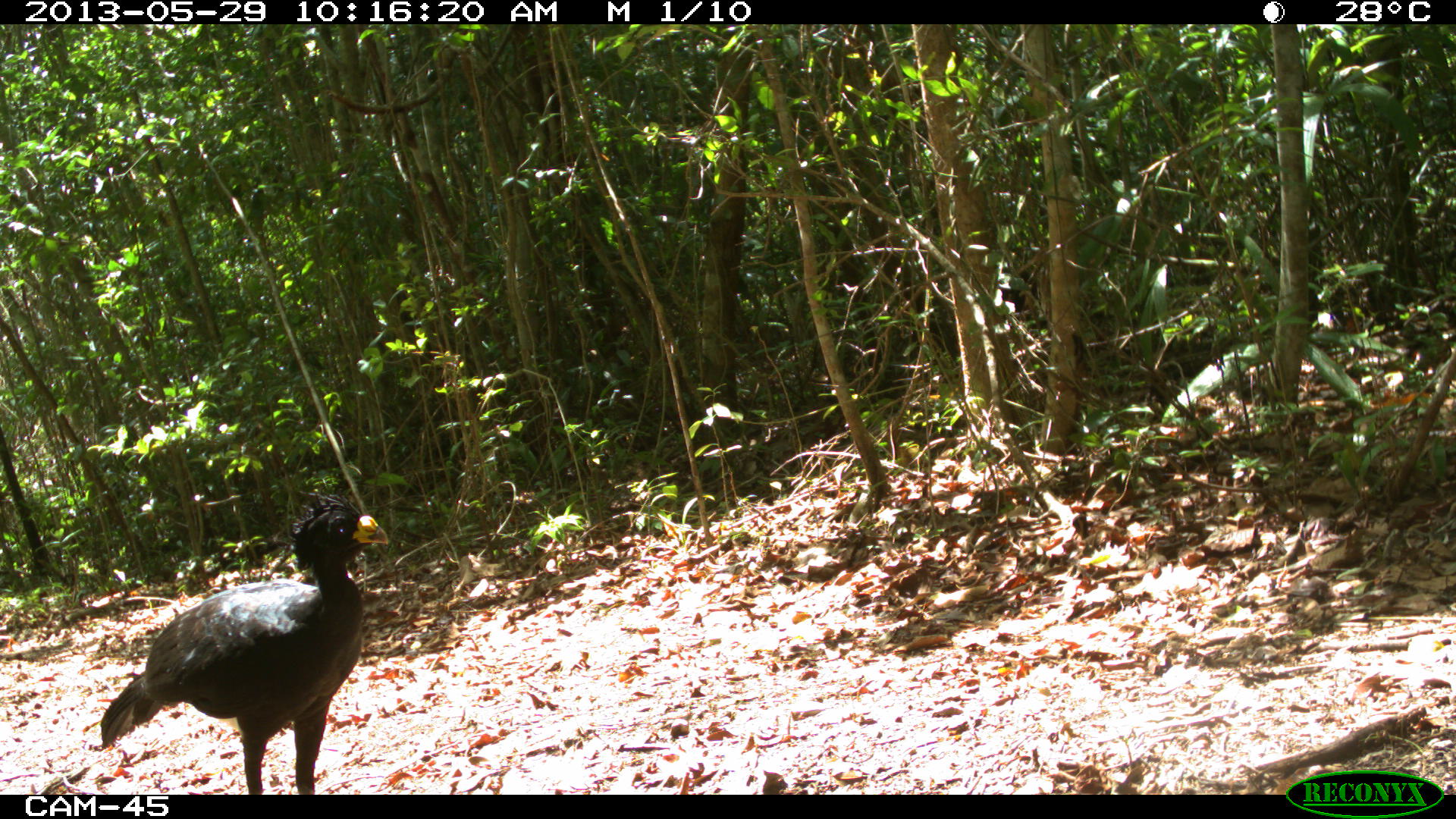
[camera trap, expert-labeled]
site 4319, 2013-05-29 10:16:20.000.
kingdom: Animalia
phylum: Chordata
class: Aves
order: Galliformes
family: Cracidae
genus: Crax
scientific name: Crax rubra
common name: great curassow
Crax rubra (great curassow), count 1, sex male.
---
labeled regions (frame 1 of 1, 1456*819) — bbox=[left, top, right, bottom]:
crax rubra: bbox=[99, 490, 386, 795]